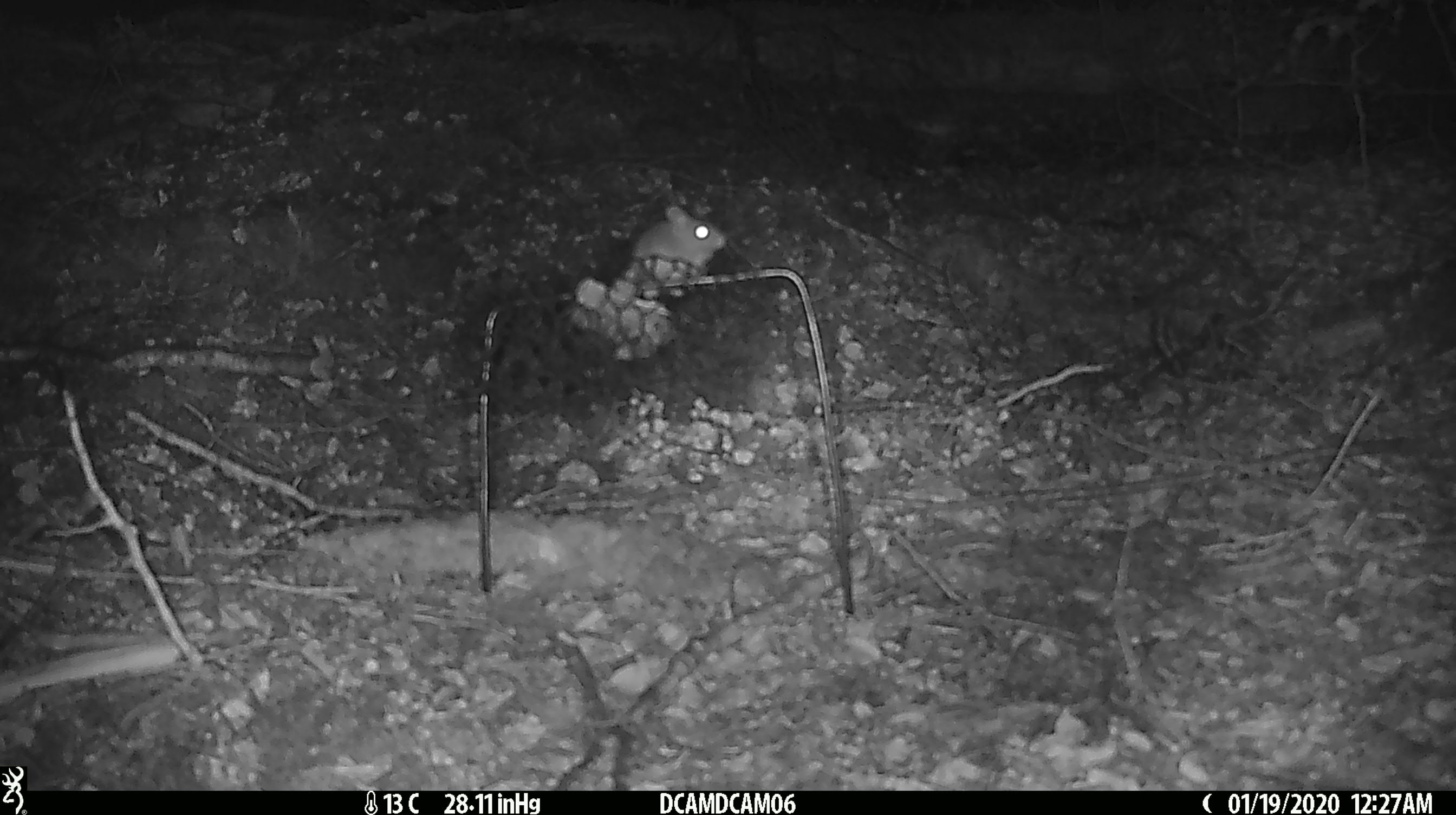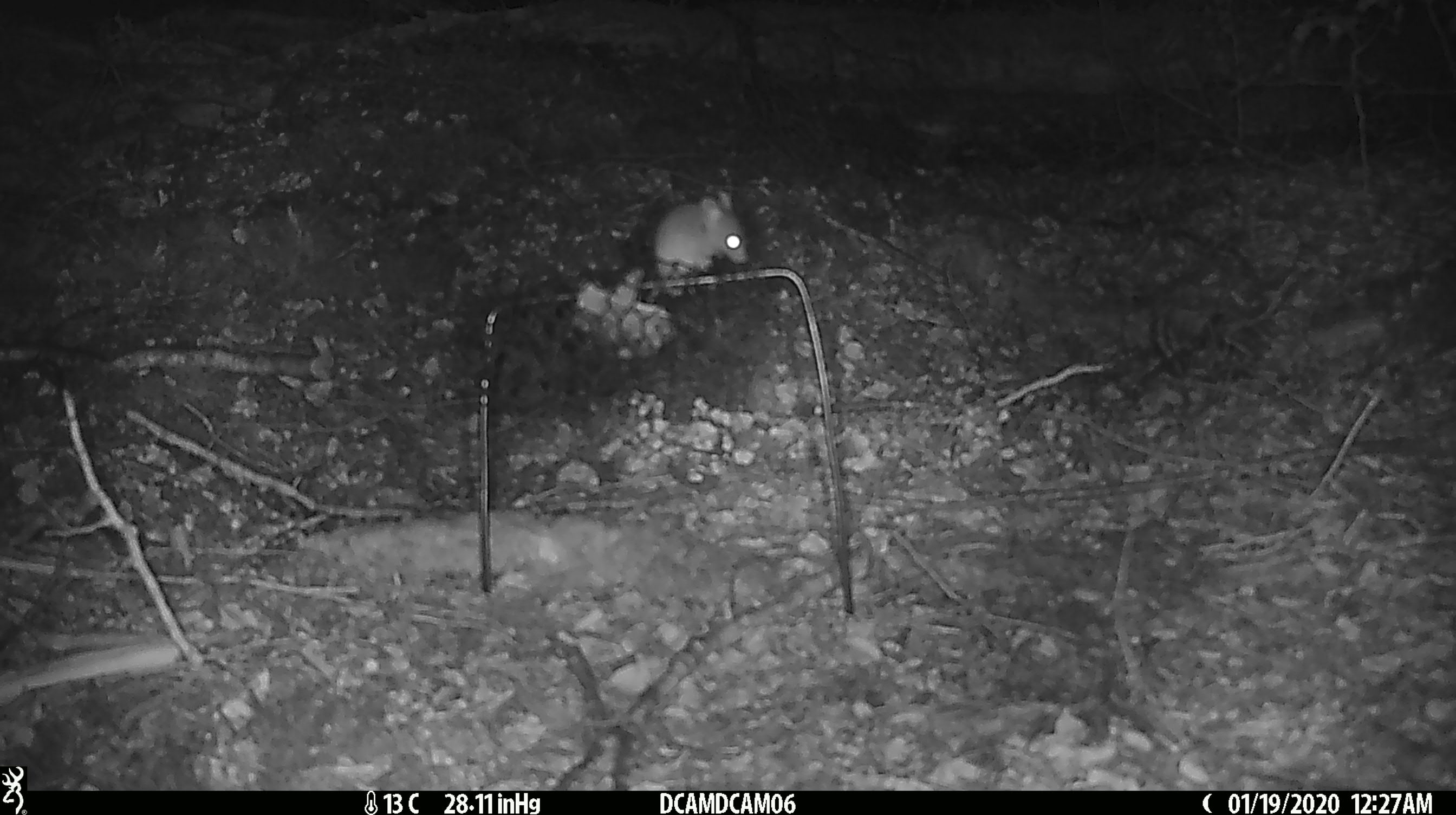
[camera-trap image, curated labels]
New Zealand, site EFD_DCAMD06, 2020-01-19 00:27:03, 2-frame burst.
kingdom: Animalia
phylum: Chordata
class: Mammalia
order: Rodentia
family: Muridae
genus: Mus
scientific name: Mus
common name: mouse